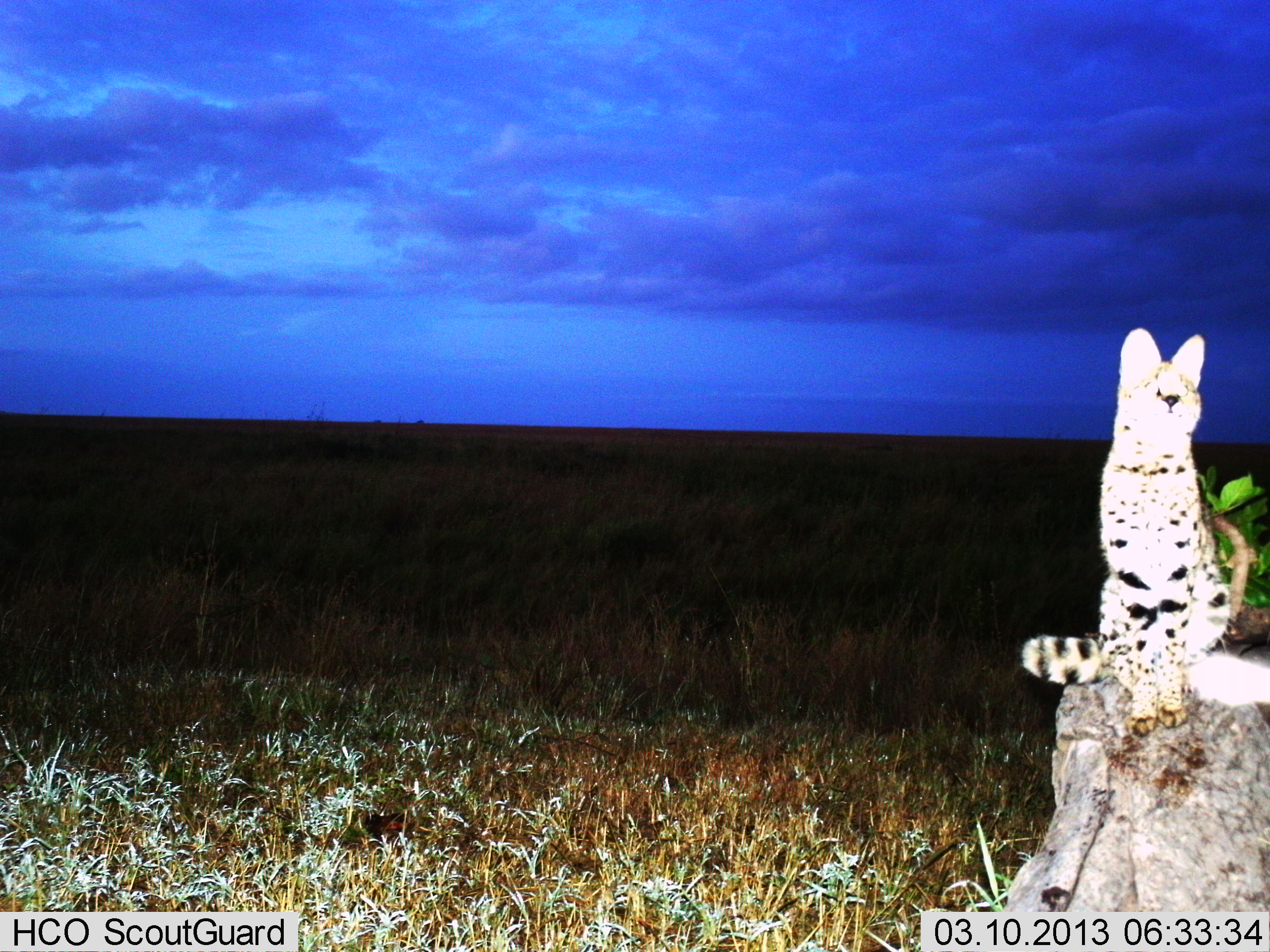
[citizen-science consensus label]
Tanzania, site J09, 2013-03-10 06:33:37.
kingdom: Animalia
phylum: Chordata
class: Mammalia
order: Carnivora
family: Felidae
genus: Leptailurus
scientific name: Leptailurus serval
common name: serval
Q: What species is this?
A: Serval (Leptailurus serval).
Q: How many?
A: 1.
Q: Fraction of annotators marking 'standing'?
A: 28%.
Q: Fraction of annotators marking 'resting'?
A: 72%.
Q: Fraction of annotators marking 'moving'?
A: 0%.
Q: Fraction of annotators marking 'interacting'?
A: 0%.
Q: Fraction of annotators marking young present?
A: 0%.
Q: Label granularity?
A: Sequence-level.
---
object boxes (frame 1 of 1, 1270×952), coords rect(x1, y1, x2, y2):
animal: rect(1022, 323, 1255, 737)